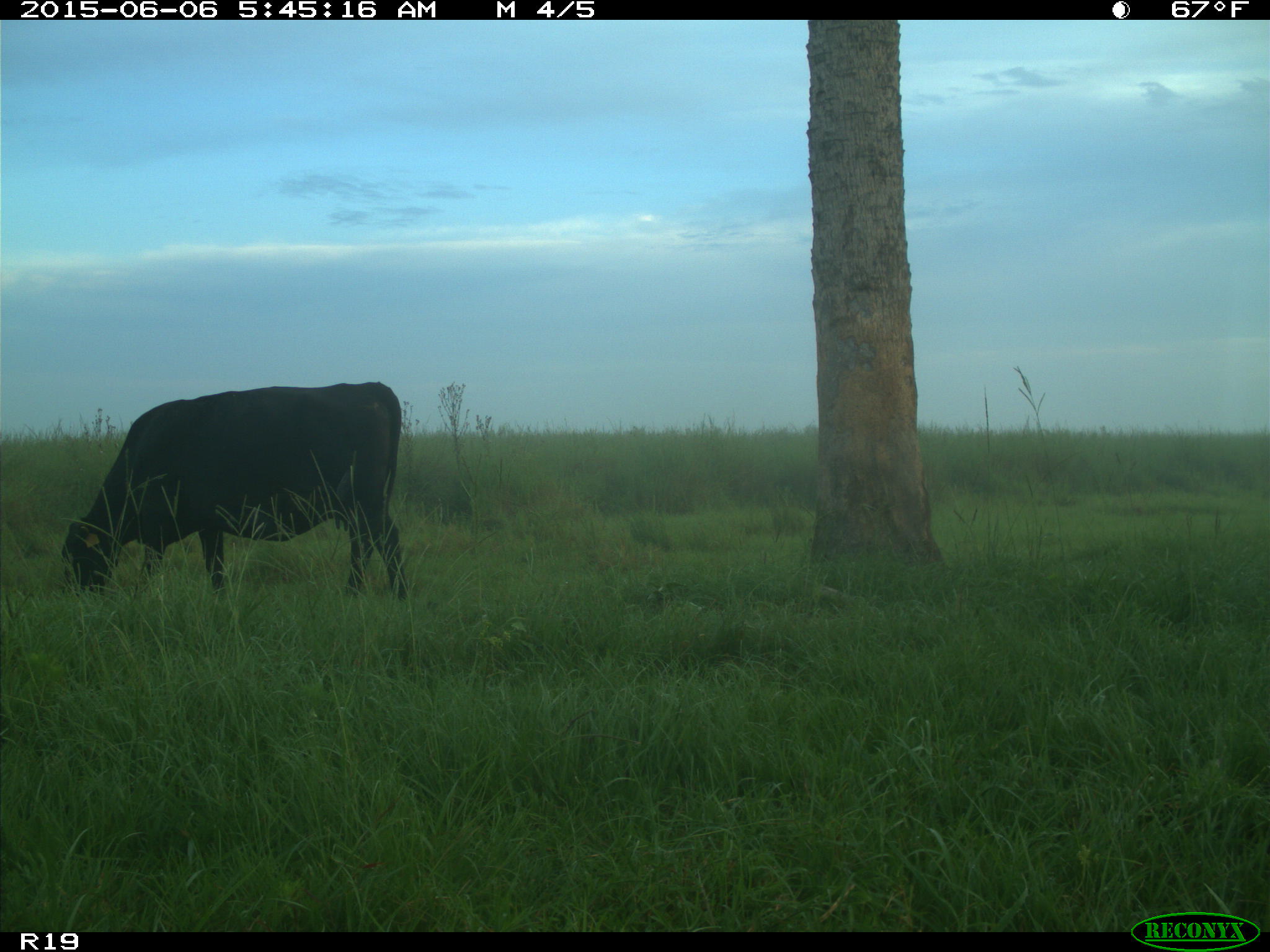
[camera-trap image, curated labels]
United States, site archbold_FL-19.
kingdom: Animalia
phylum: Chordata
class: Mammalia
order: Artiodactyla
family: Bovidae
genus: Bos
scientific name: Bos taurus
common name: domestic cow